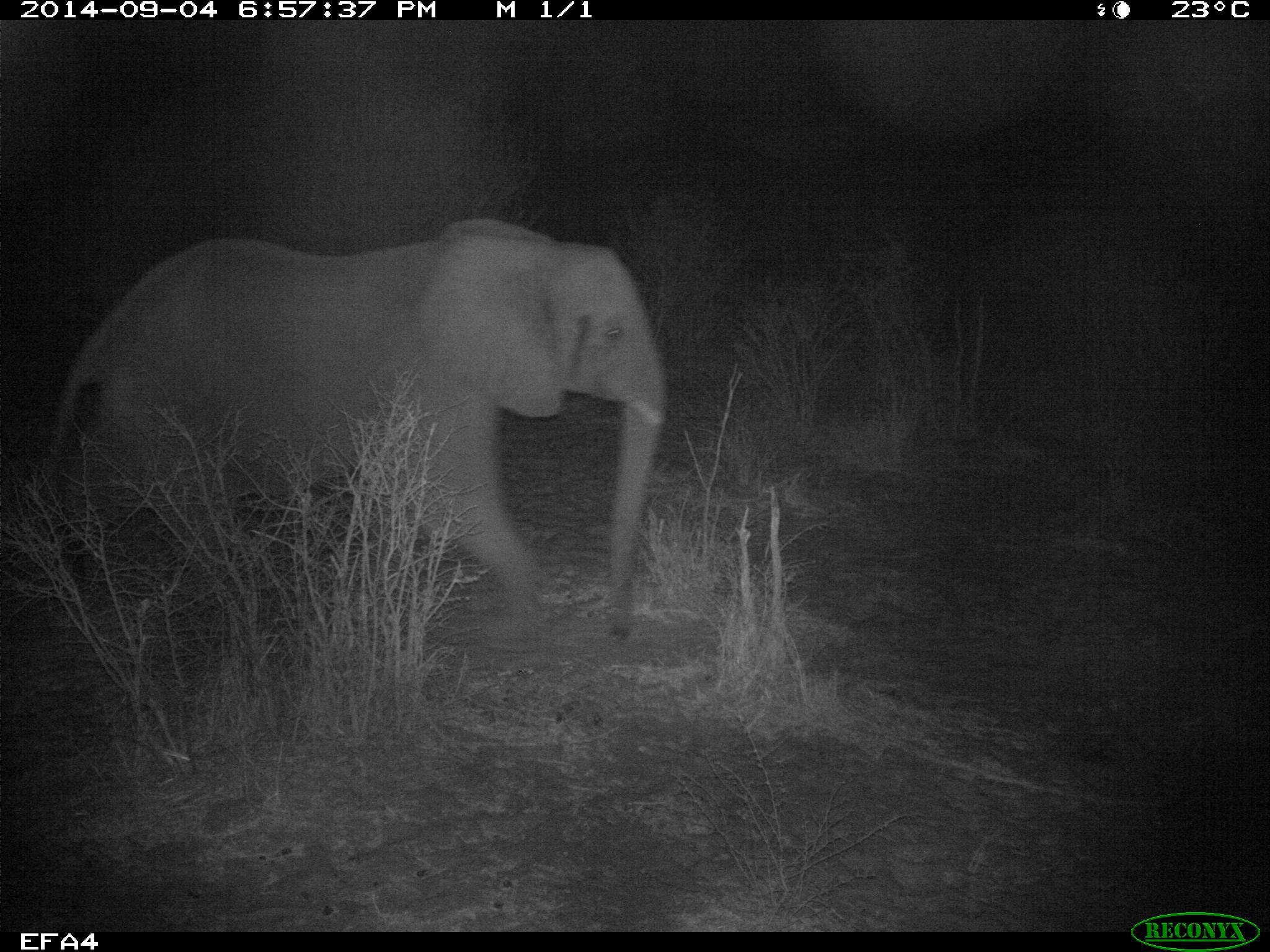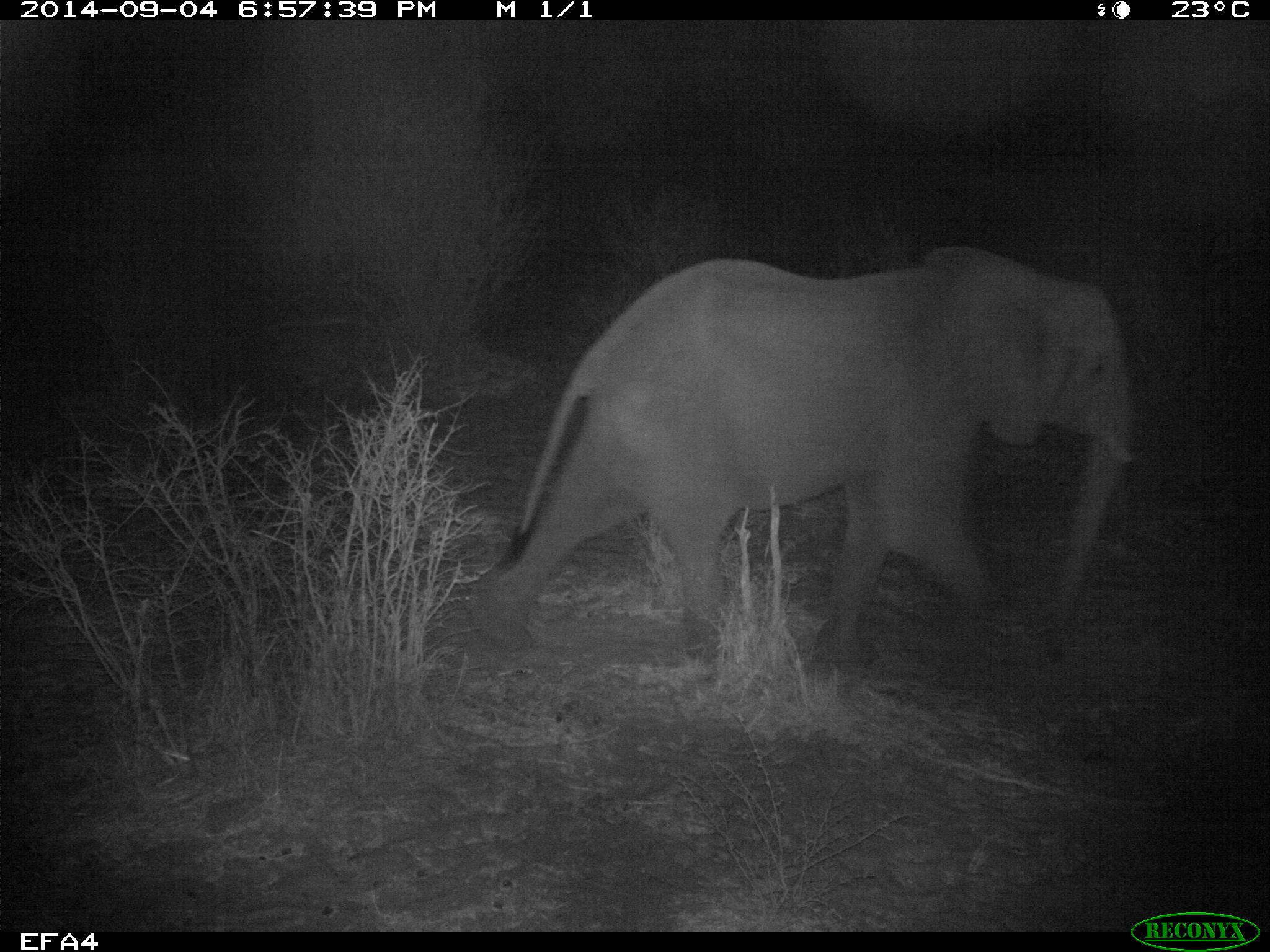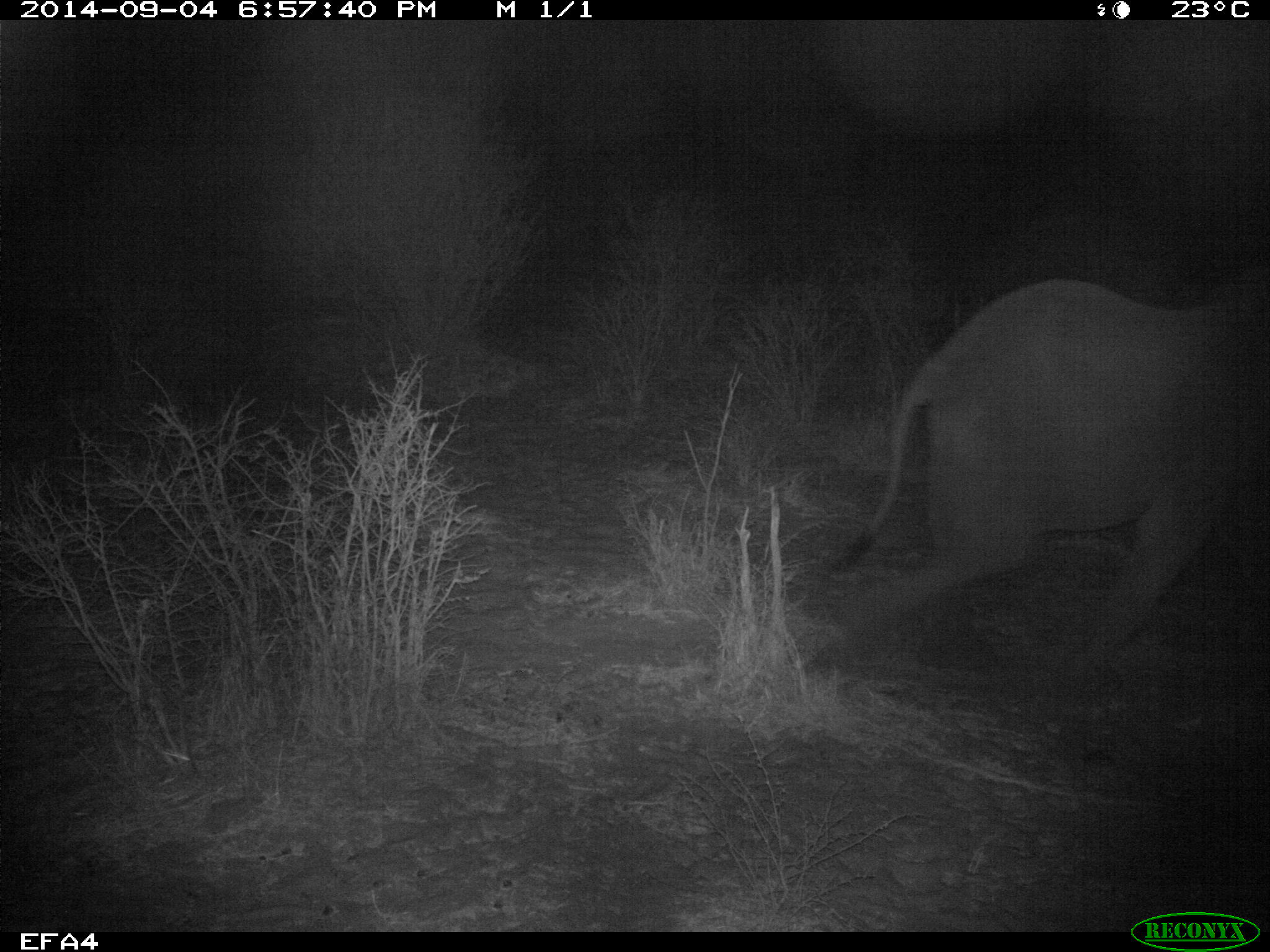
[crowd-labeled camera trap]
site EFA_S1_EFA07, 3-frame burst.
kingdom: Animalia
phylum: Chordata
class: Mammalia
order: Proboscidea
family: Elephantidae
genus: Loxodonta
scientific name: Loxodonta africana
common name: african bush elephant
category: elephant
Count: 1.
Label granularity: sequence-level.